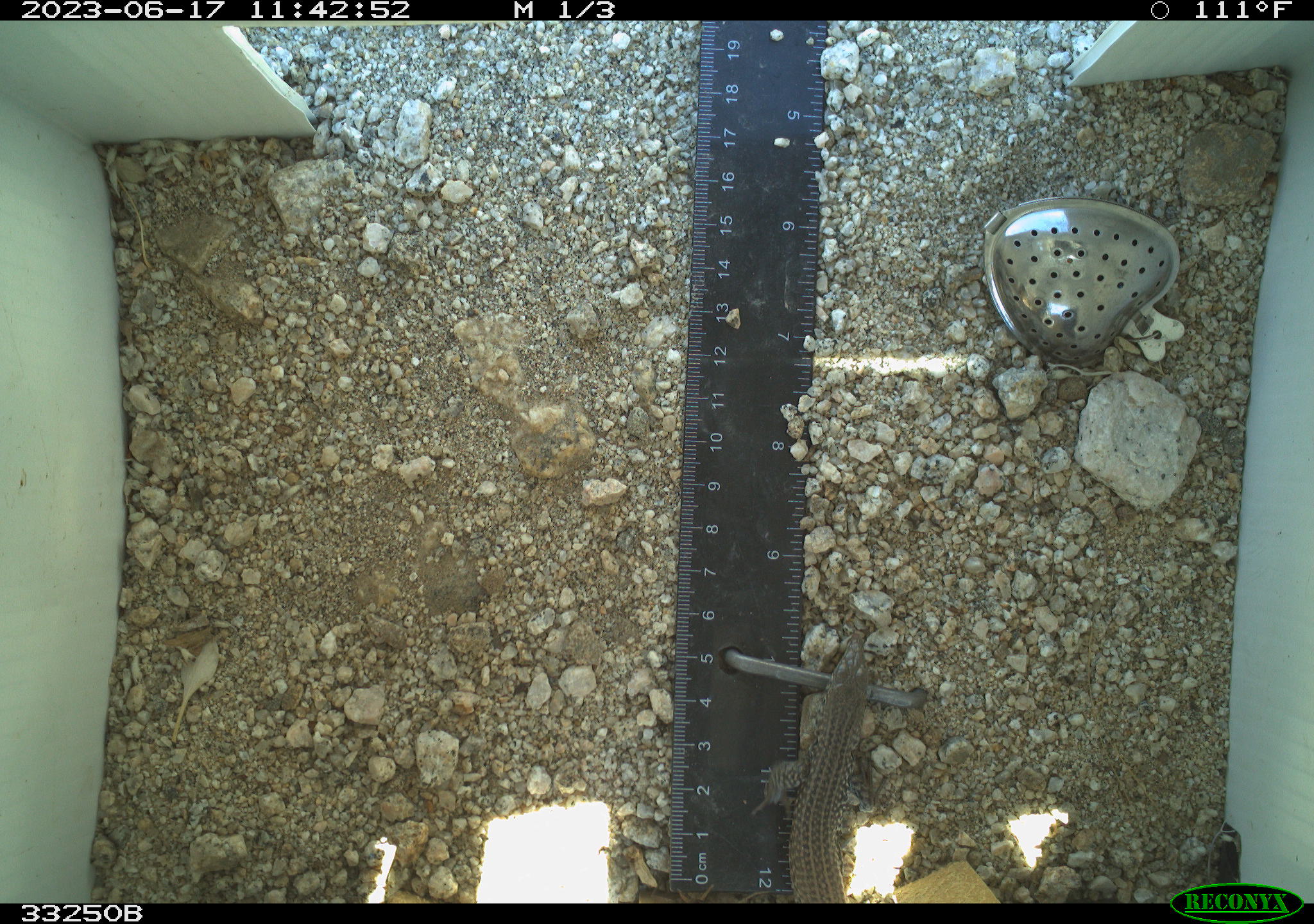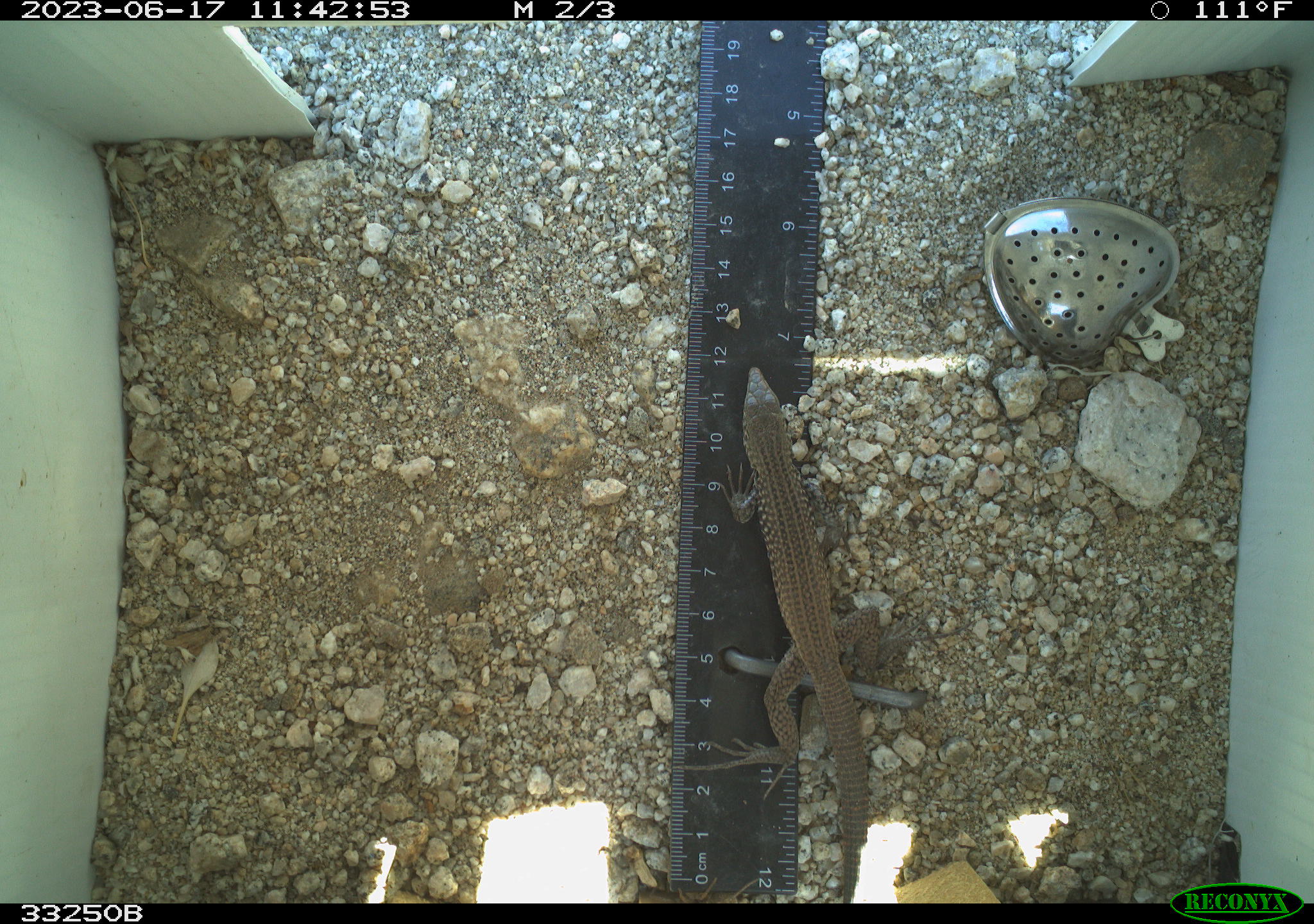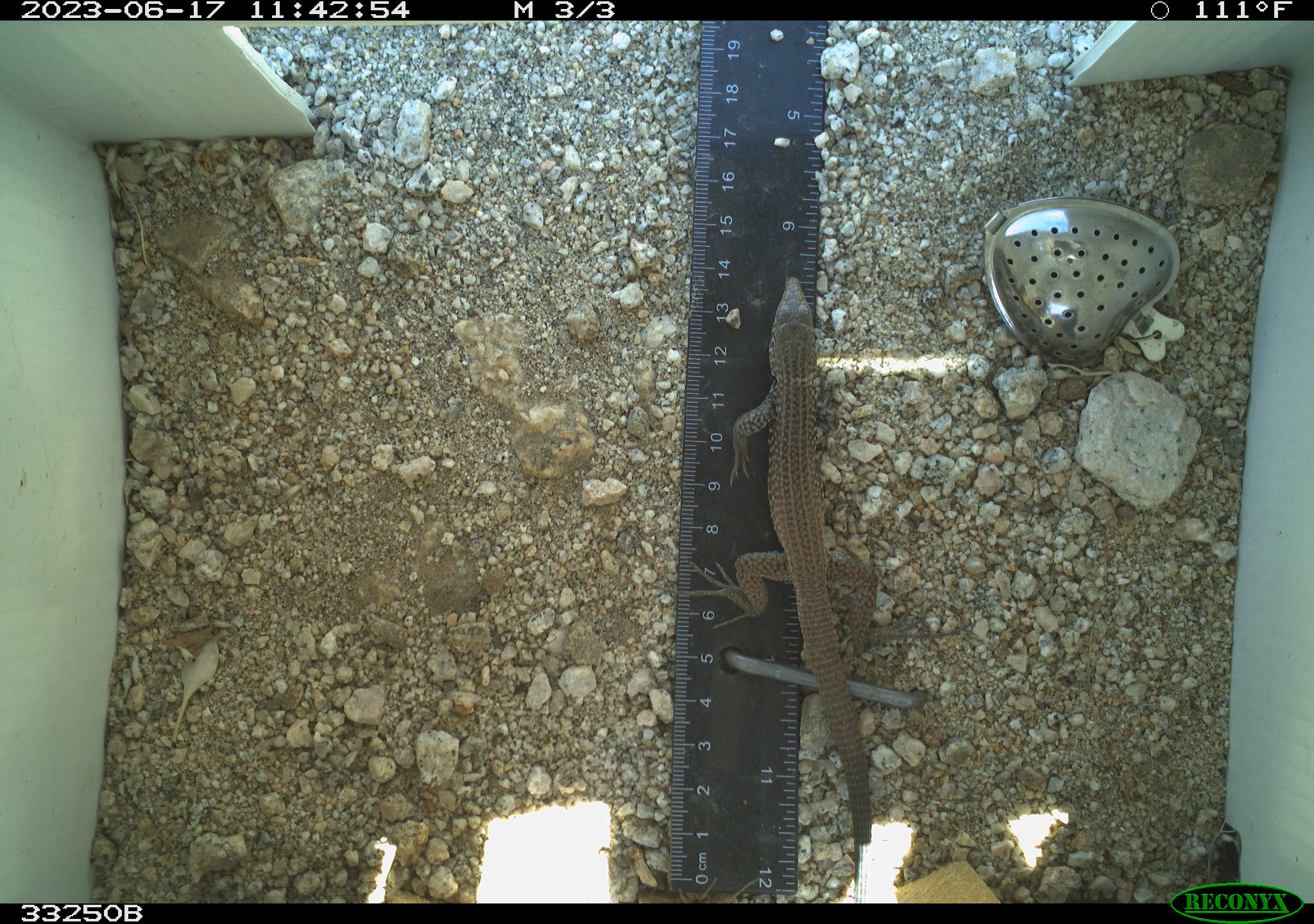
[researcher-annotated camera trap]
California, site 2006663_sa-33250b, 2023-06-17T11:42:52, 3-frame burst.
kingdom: Animalia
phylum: Chordata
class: Reptilia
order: Squamata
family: Teiidae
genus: Aspidoscelis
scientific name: Aspidoscelis tigris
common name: western whiptail